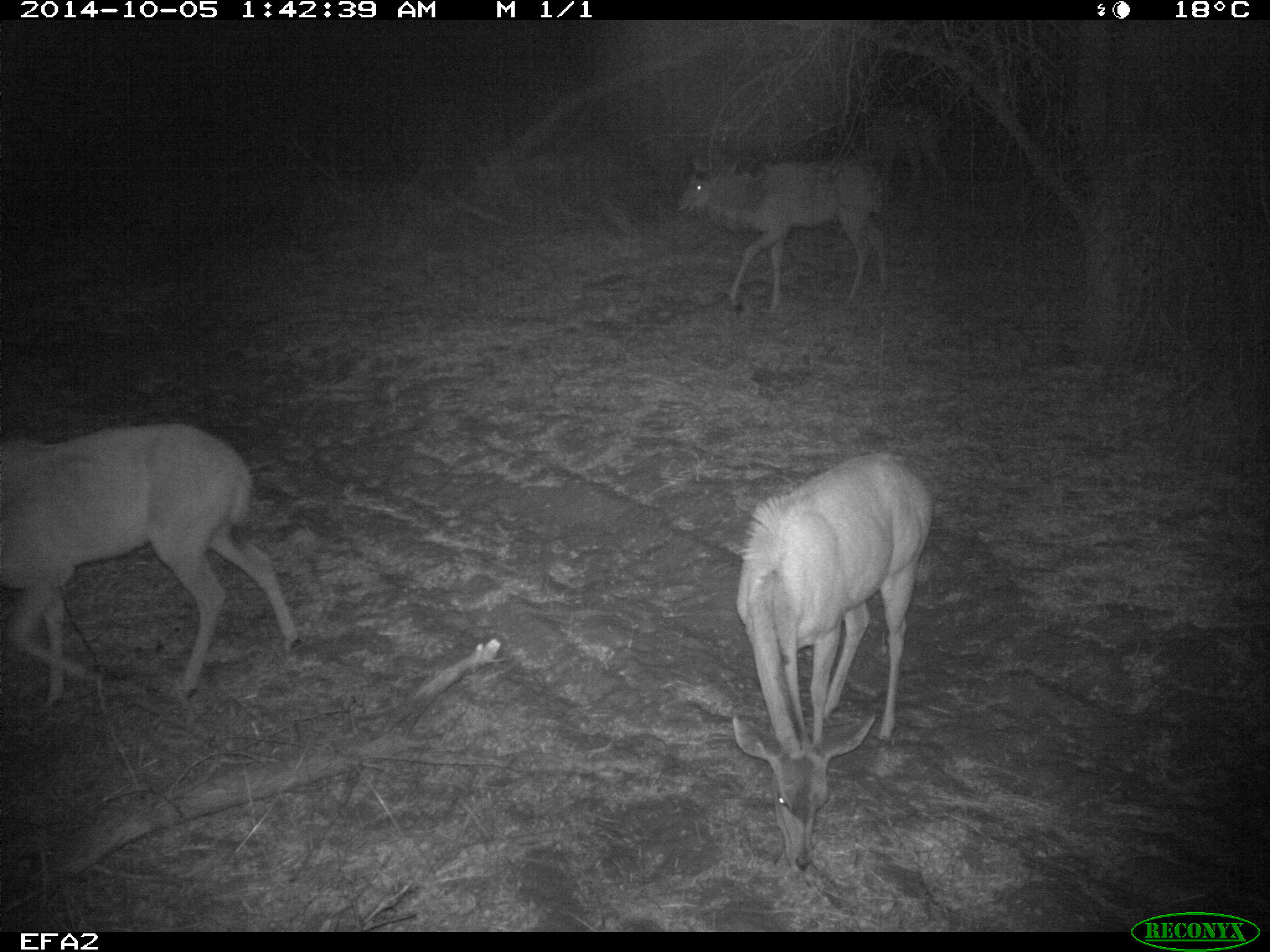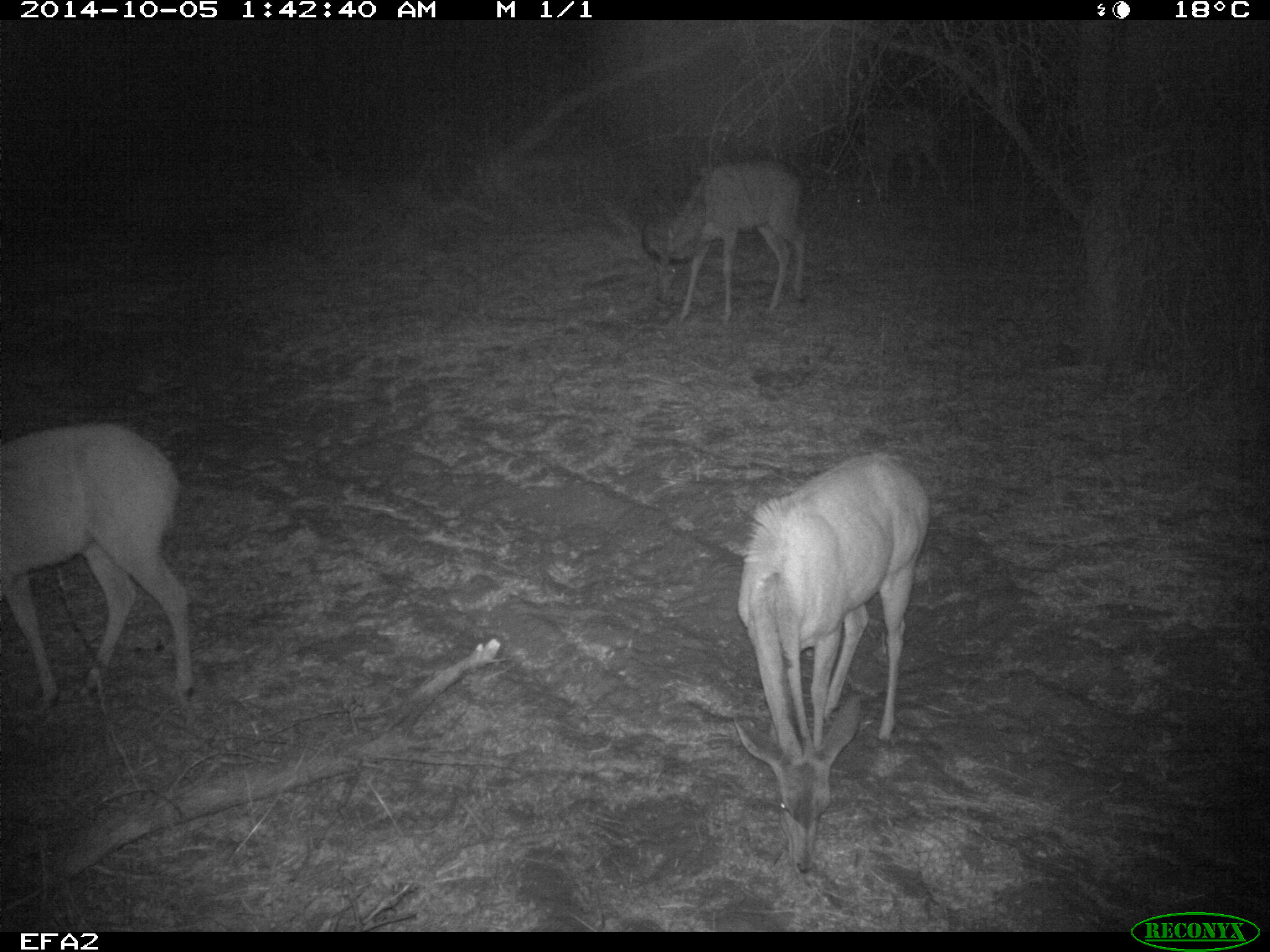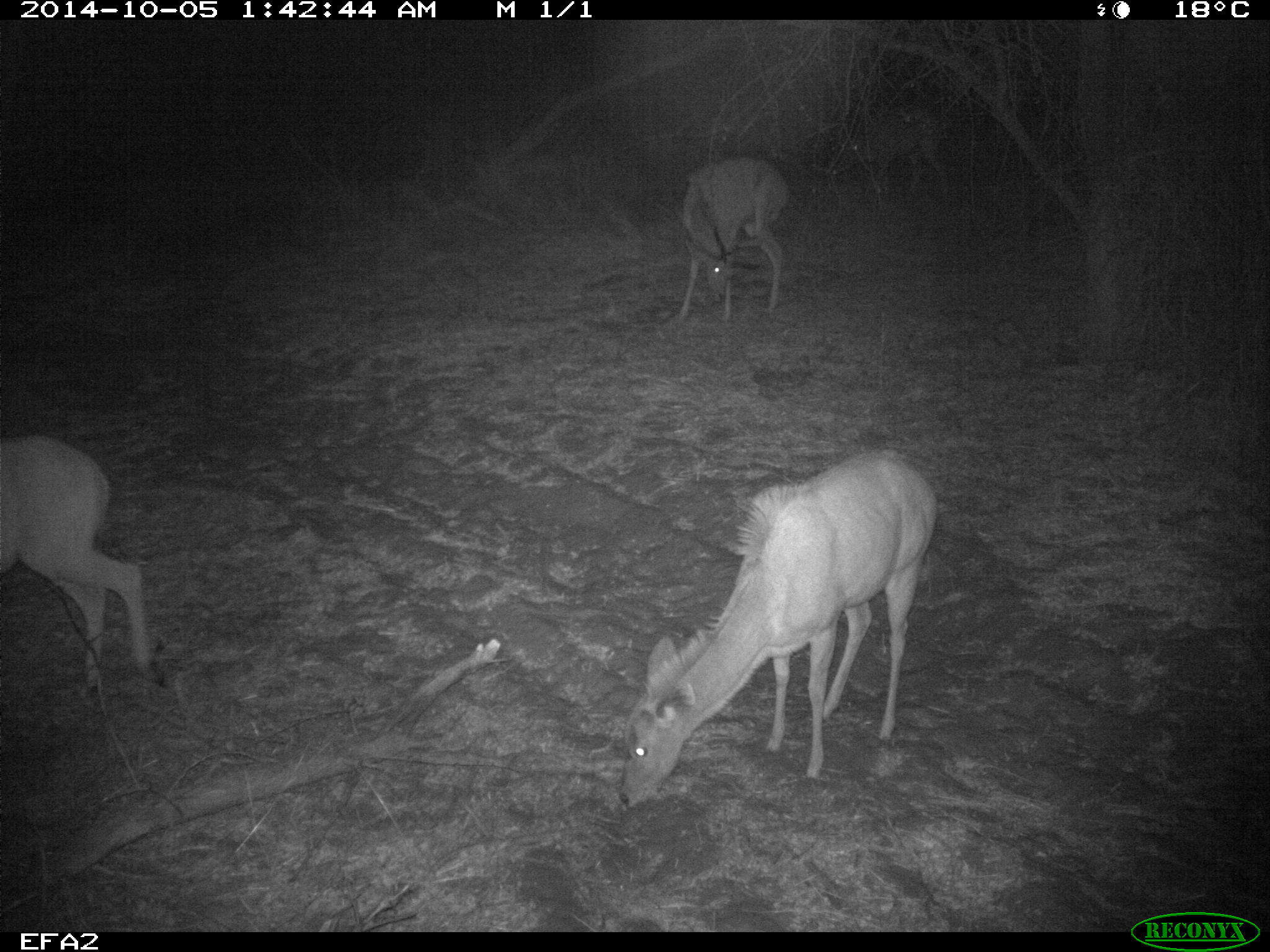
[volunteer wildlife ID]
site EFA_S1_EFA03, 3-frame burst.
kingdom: Animalia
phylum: Chordata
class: Mammalia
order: Artiodactyla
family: Bovidae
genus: Tragelaphus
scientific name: Tragelaphus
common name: kudu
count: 3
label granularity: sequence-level